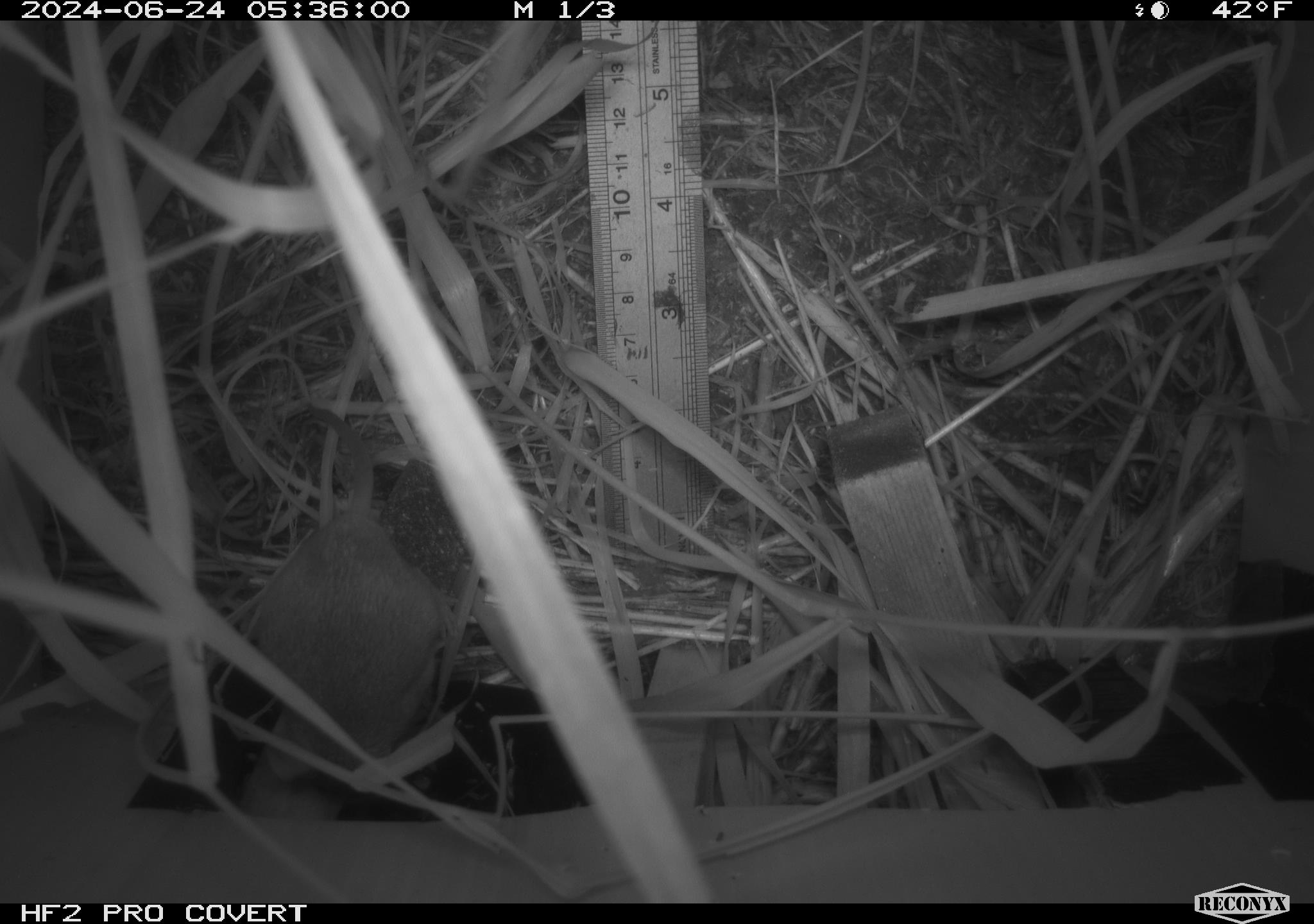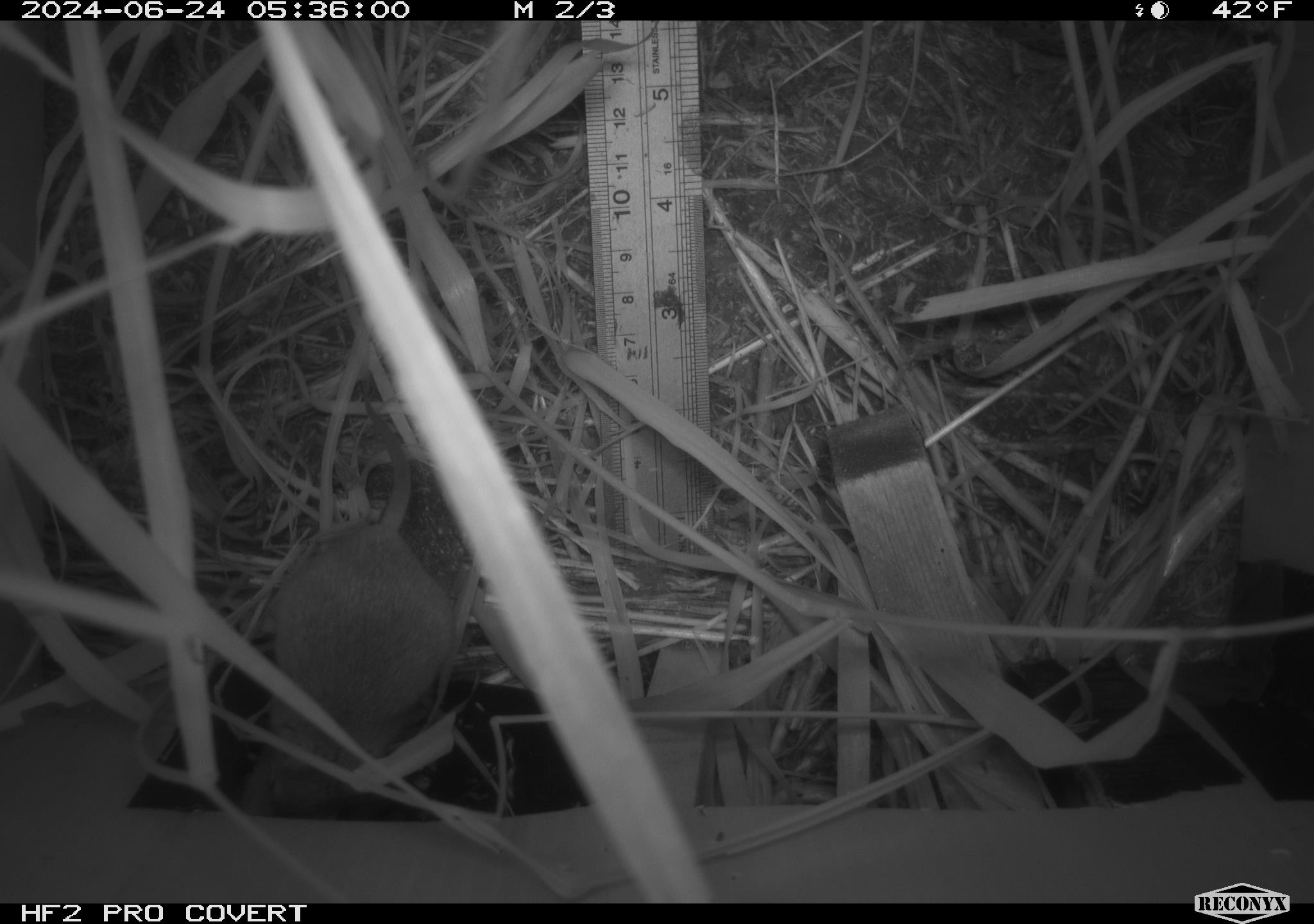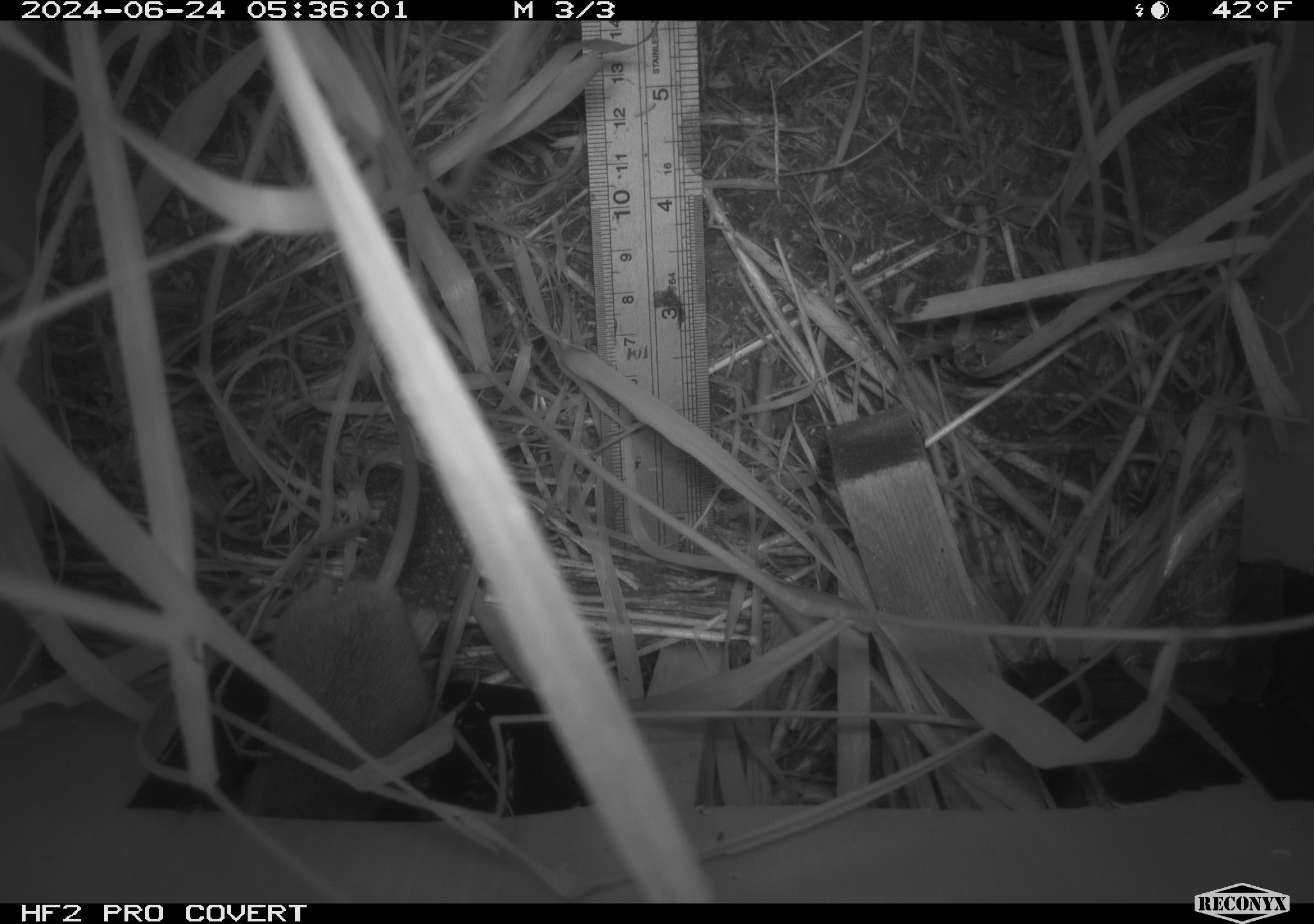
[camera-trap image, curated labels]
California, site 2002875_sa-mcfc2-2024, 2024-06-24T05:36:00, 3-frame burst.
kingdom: Animalia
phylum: Chordata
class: Mammalia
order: Rodentia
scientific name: Rodentia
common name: rodent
Rodent (Rodentia).